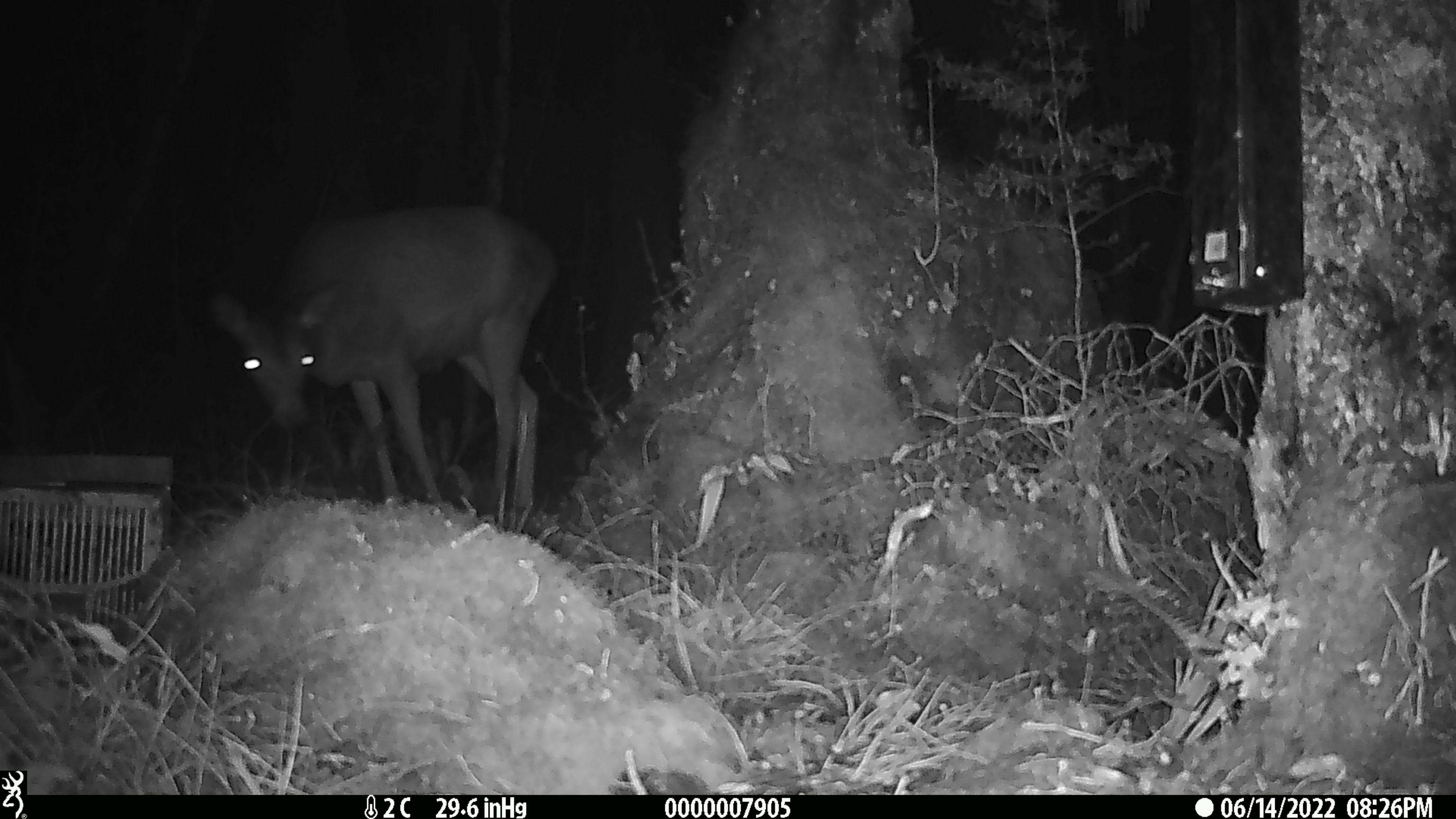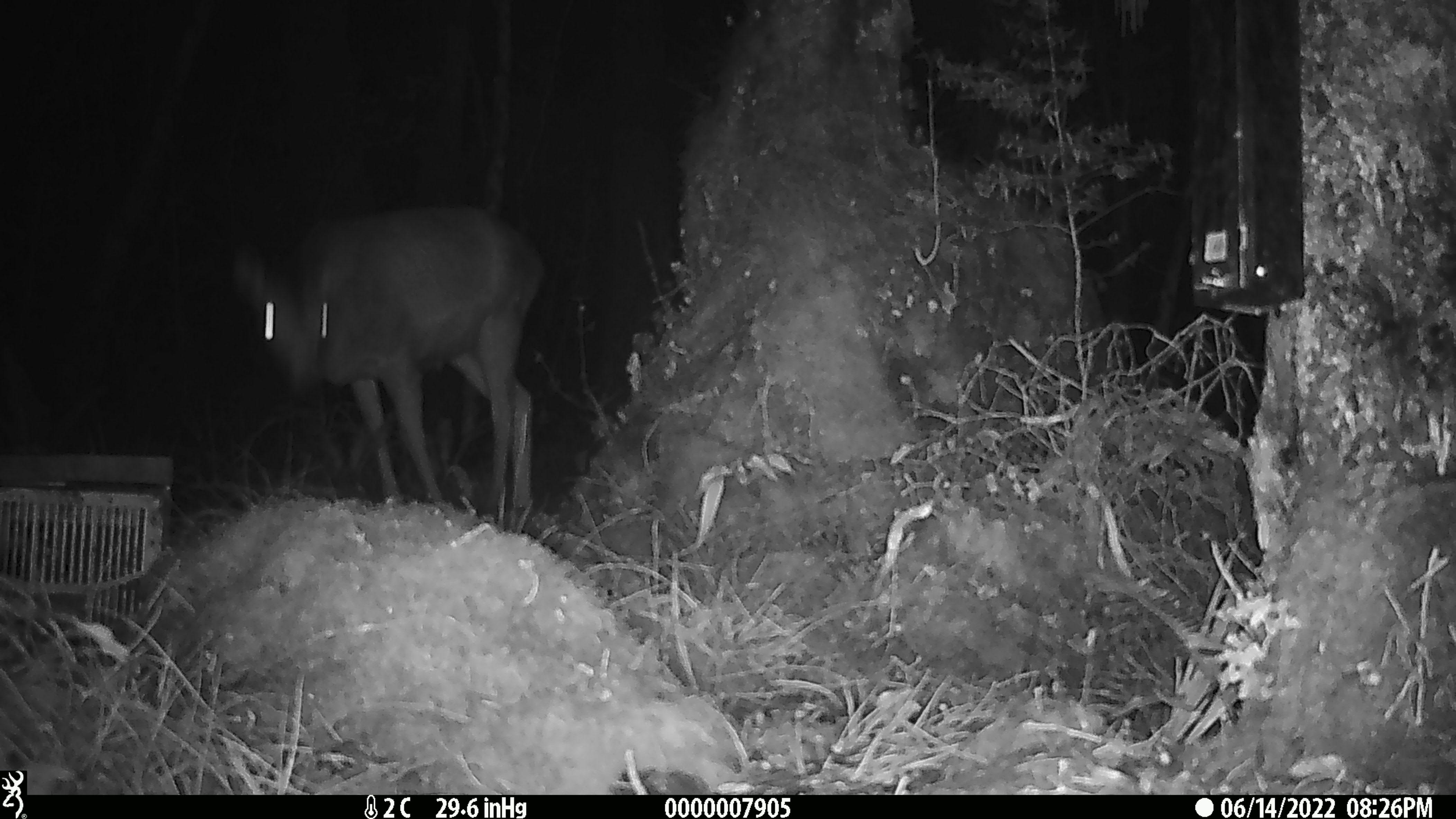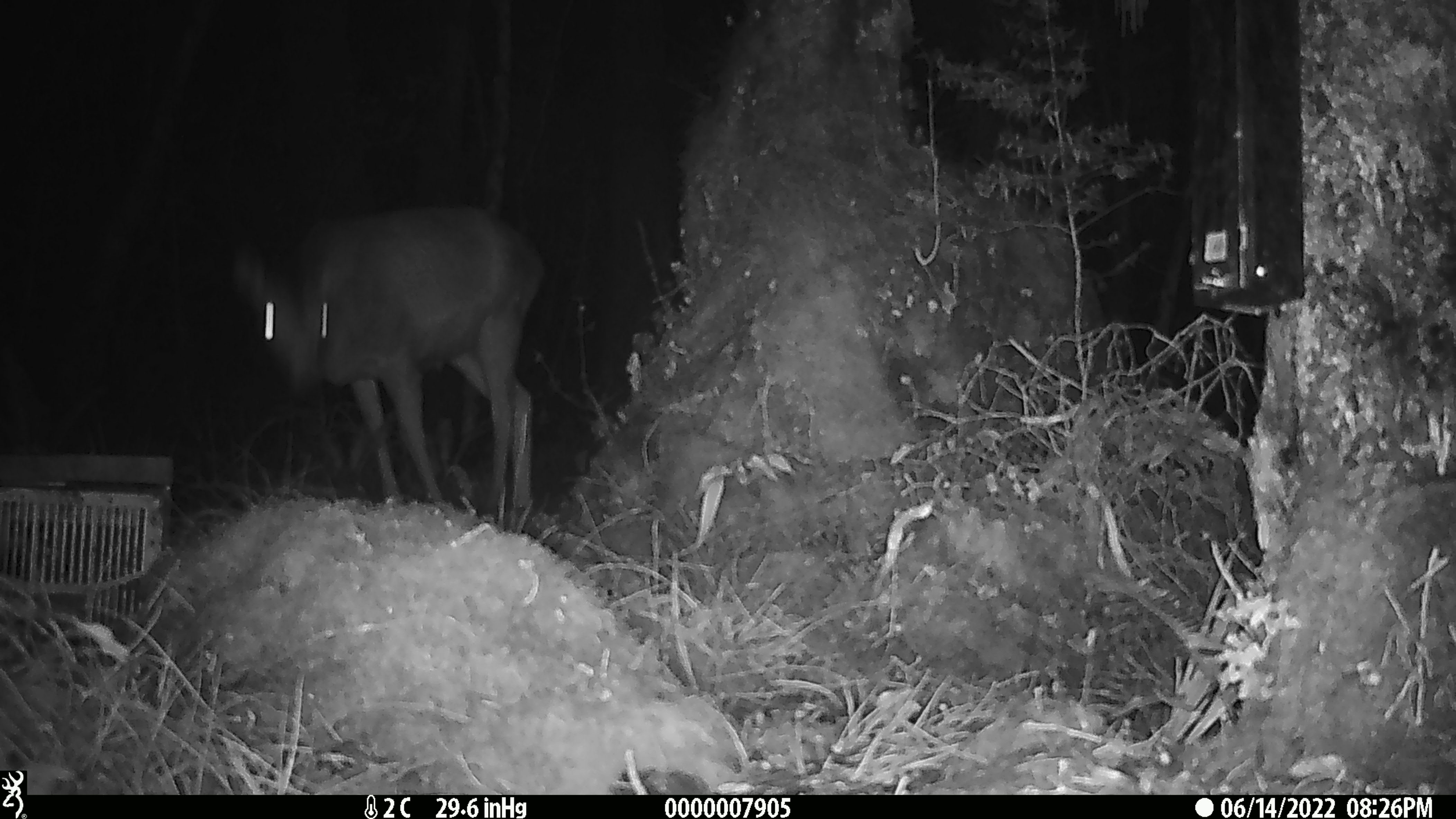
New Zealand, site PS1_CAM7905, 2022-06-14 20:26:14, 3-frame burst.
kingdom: Animalia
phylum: Chordata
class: Mammalia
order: Artiodactyla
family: Cervidae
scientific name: Cervidae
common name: deer